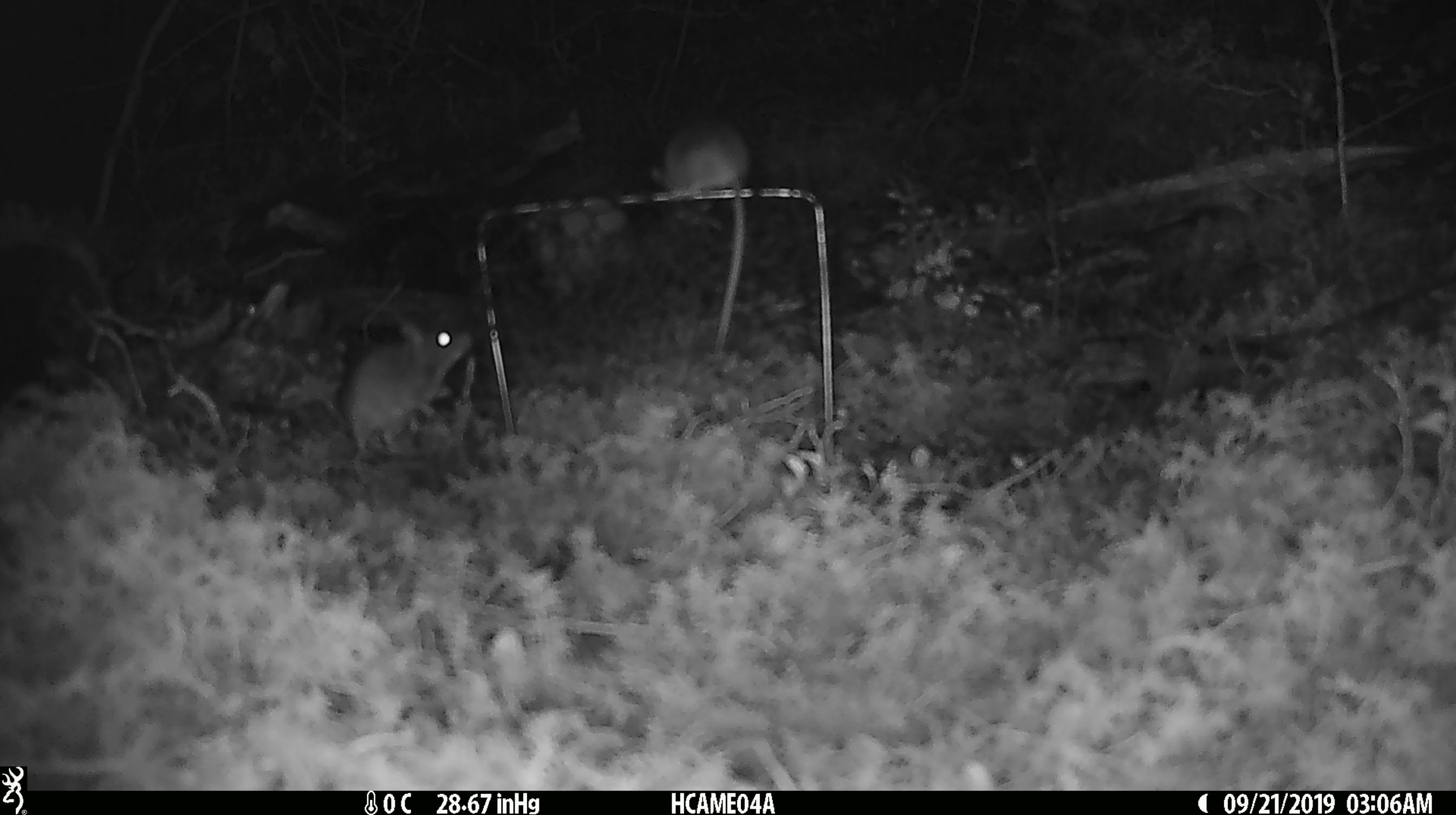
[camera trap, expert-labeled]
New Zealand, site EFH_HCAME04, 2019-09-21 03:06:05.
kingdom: Animalia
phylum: Chordata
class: Mammalia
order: Rodentia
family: Muridae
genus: Mus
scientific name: Mus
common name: mouse